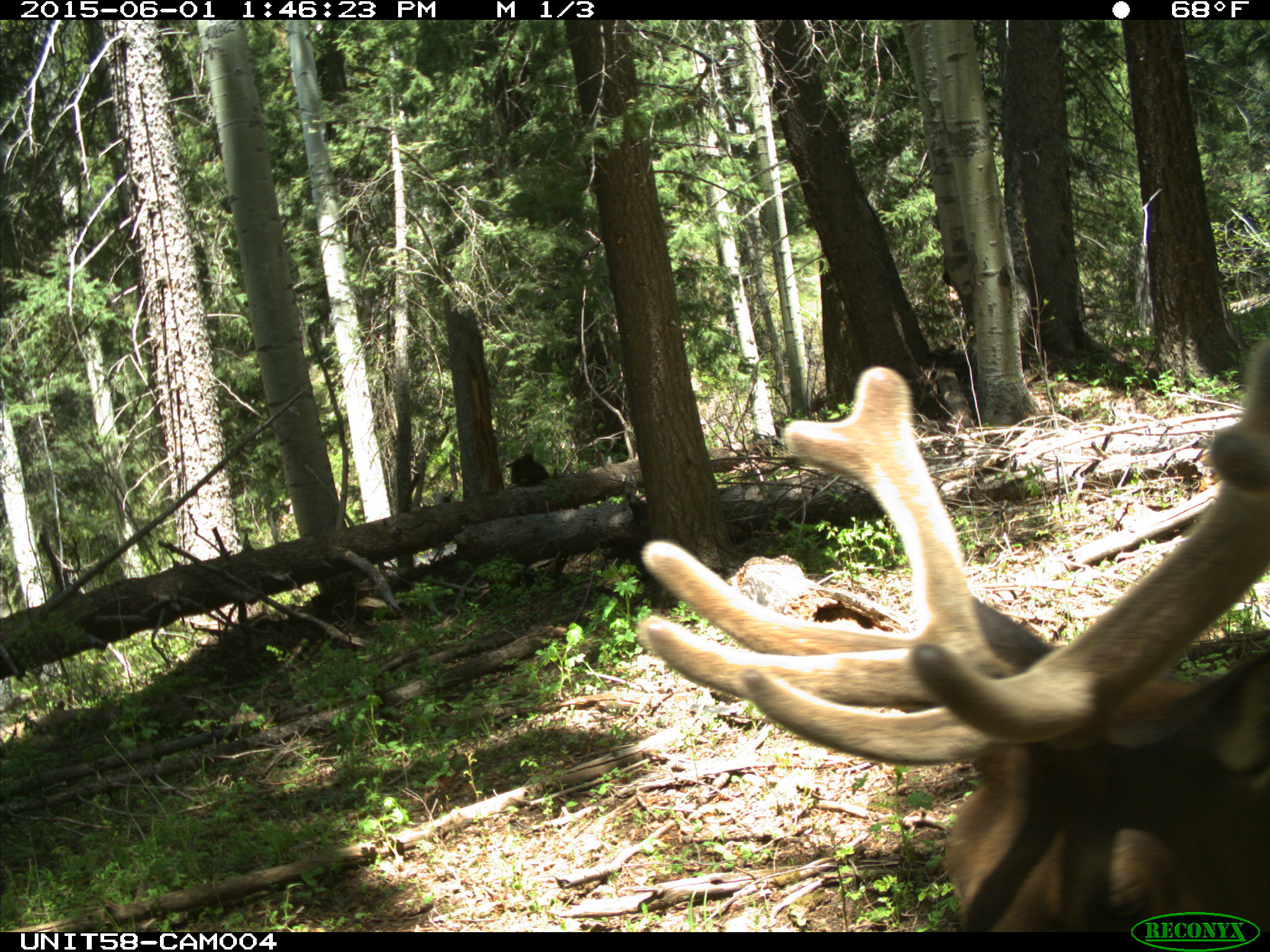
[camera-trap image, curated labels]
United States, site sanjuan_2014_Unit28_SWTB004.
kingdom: Animalia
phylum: Chordata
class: Mammalia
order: Artiodactyla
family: Cervidae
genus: Cervus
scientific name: Cervus elaphus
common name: red deer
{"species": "Cervus elaphus (red deer)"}